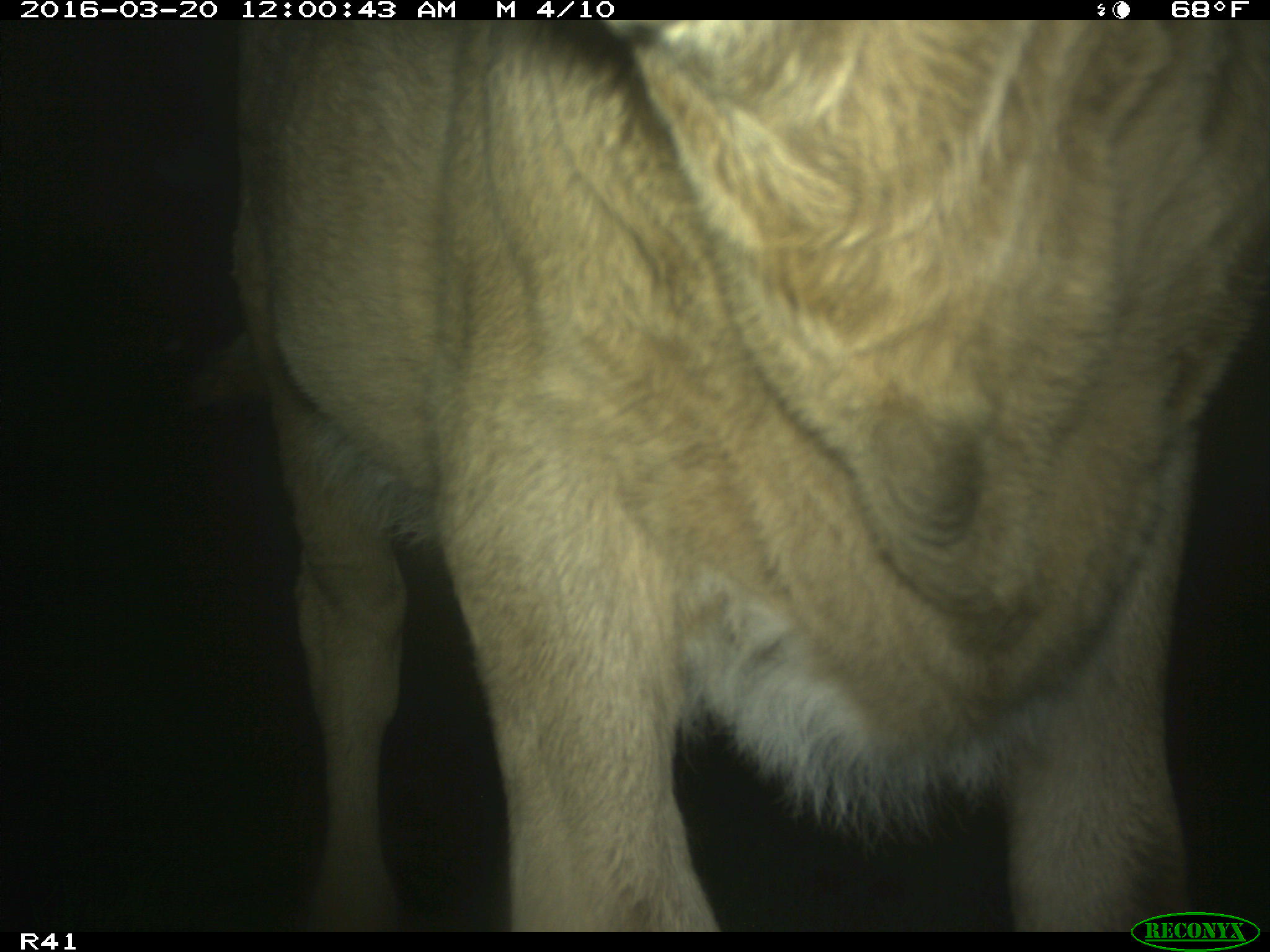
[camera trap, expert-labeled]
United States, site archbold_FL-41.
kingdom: Animalia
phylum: Chordata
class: Mammalia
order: Artiodactyla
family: Bovidae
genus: Bos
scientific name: Bos taurus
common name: domestic cow